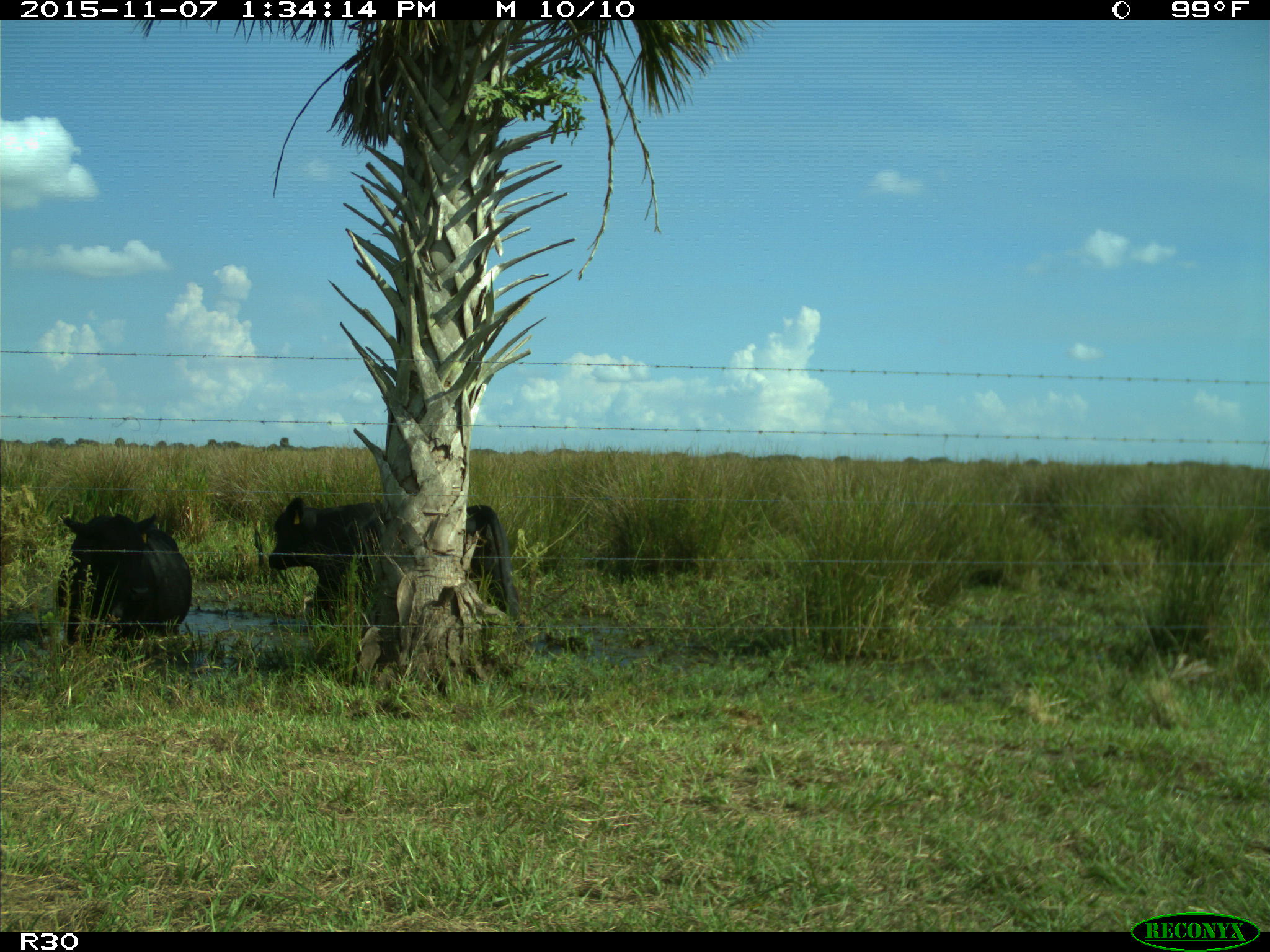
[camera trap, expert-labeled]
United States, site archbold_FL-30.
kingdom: Animalia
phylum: Chordata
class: Mammalia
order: Artiodactyla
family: Bovidae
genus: Bos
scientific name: Bos taurus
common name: domestic cow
Bos taurus (domestic cow).